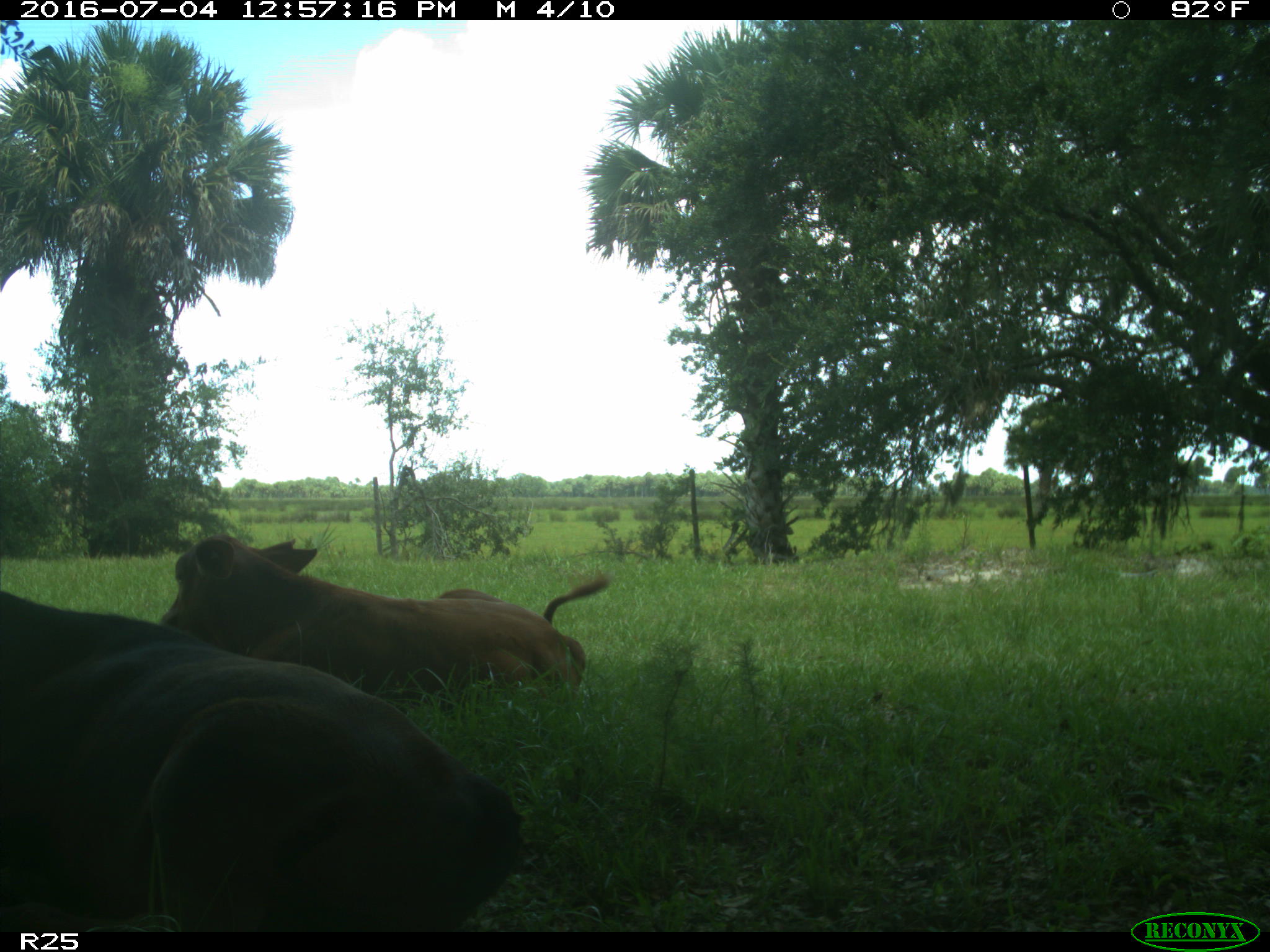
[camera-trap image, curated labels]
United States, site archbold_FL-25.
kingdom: Animalia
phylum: Chordata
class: Mammalia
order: Artiodactyla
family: Bovidae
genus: Bos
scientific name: Bos taurus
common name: domestic cow